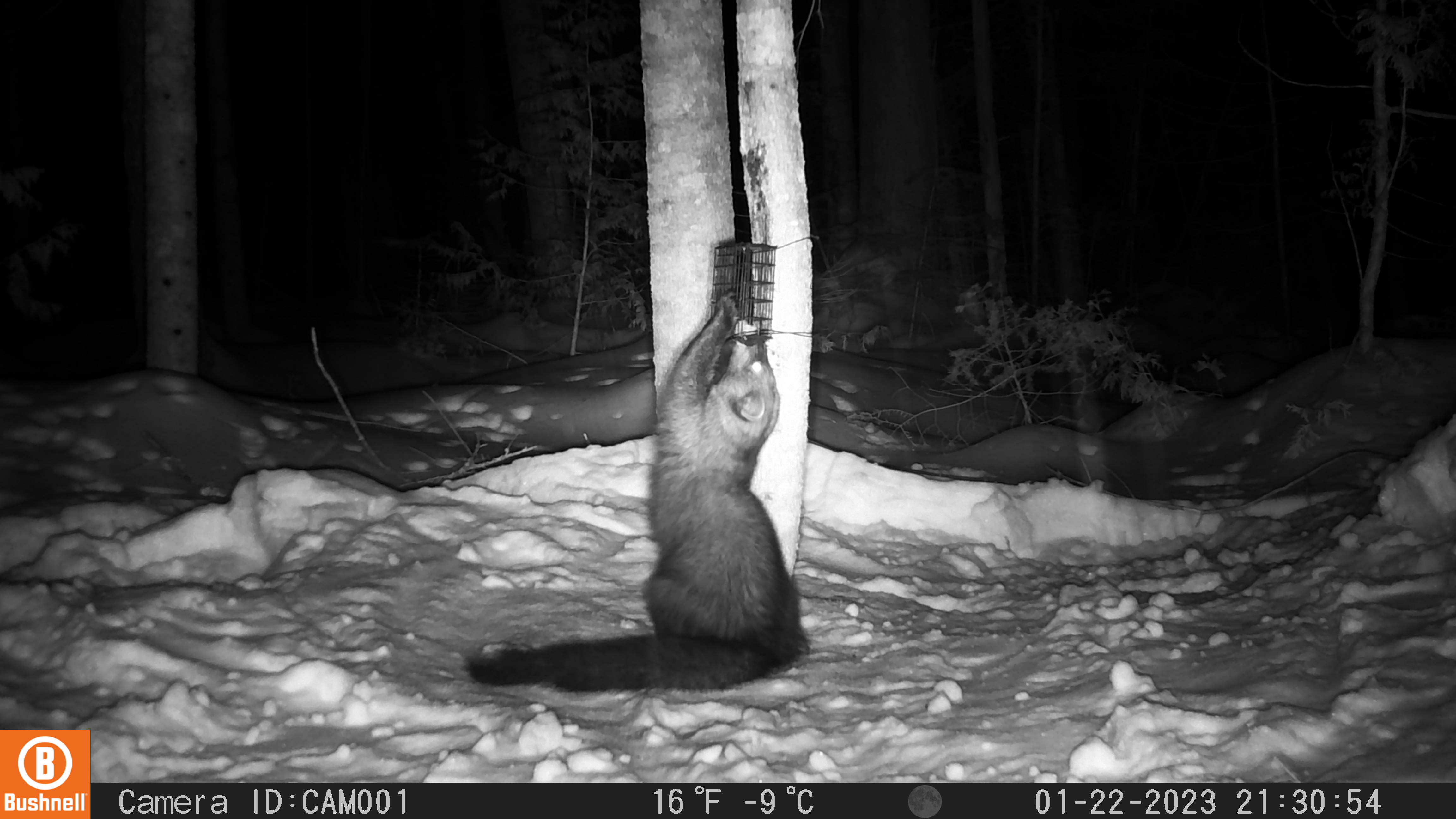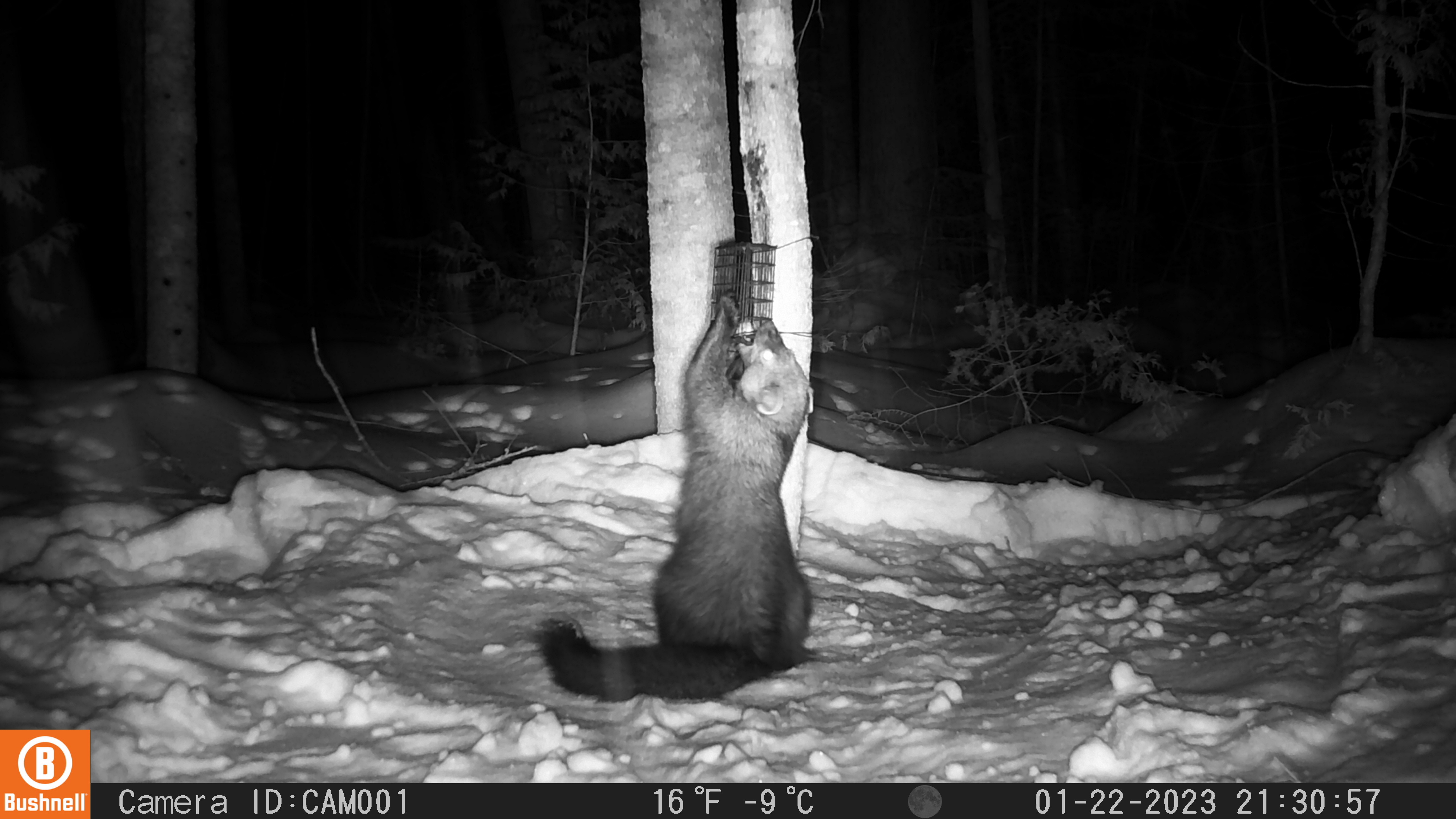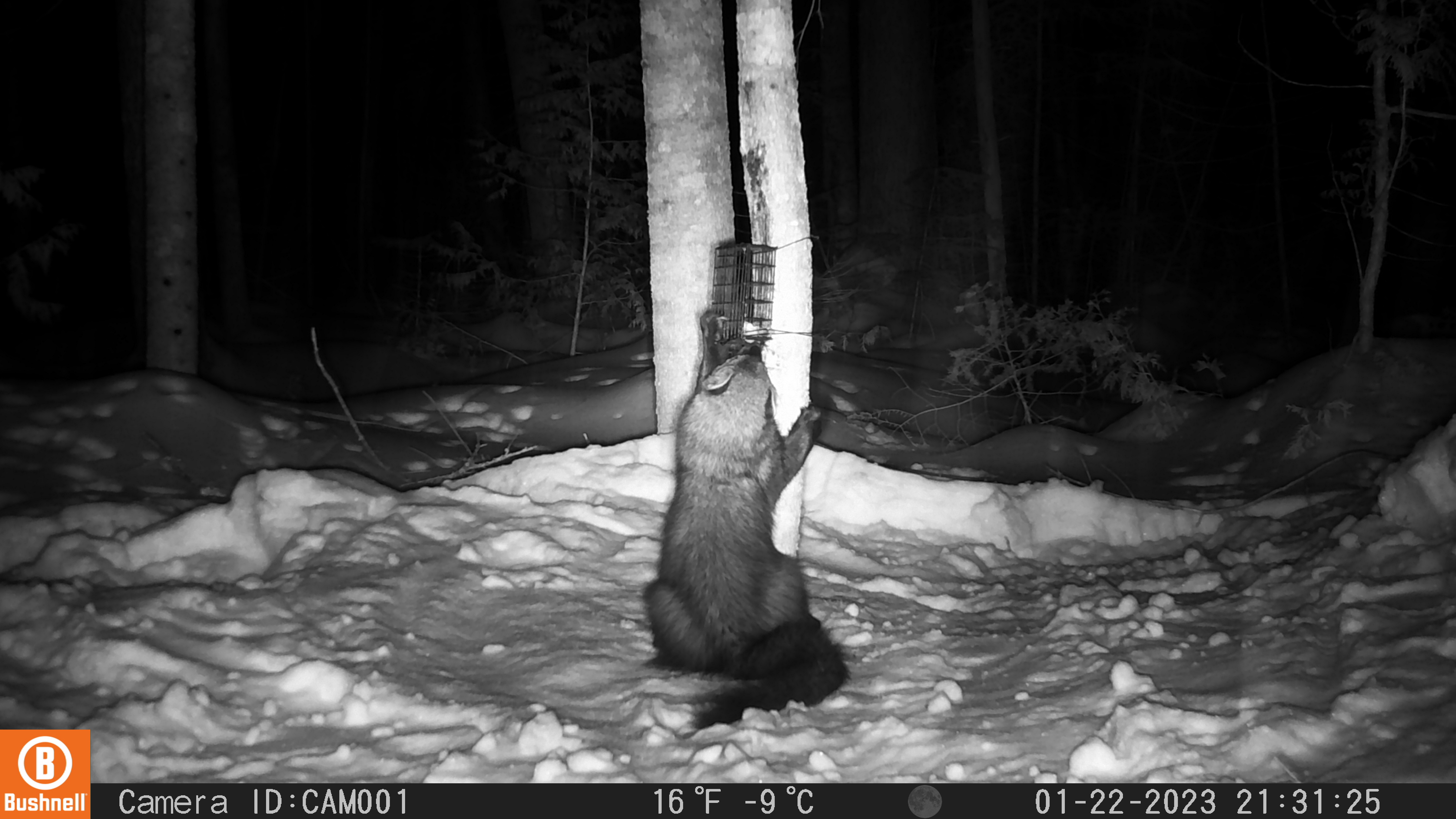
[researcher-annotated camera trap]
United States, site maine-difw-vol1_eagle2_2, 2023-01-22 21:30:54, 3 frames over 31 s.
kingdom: Animalia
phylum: Chordata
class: Mammalia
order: Carnivora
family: Mustelidae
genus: Pekania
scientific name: Pekania pennanti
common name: fisher